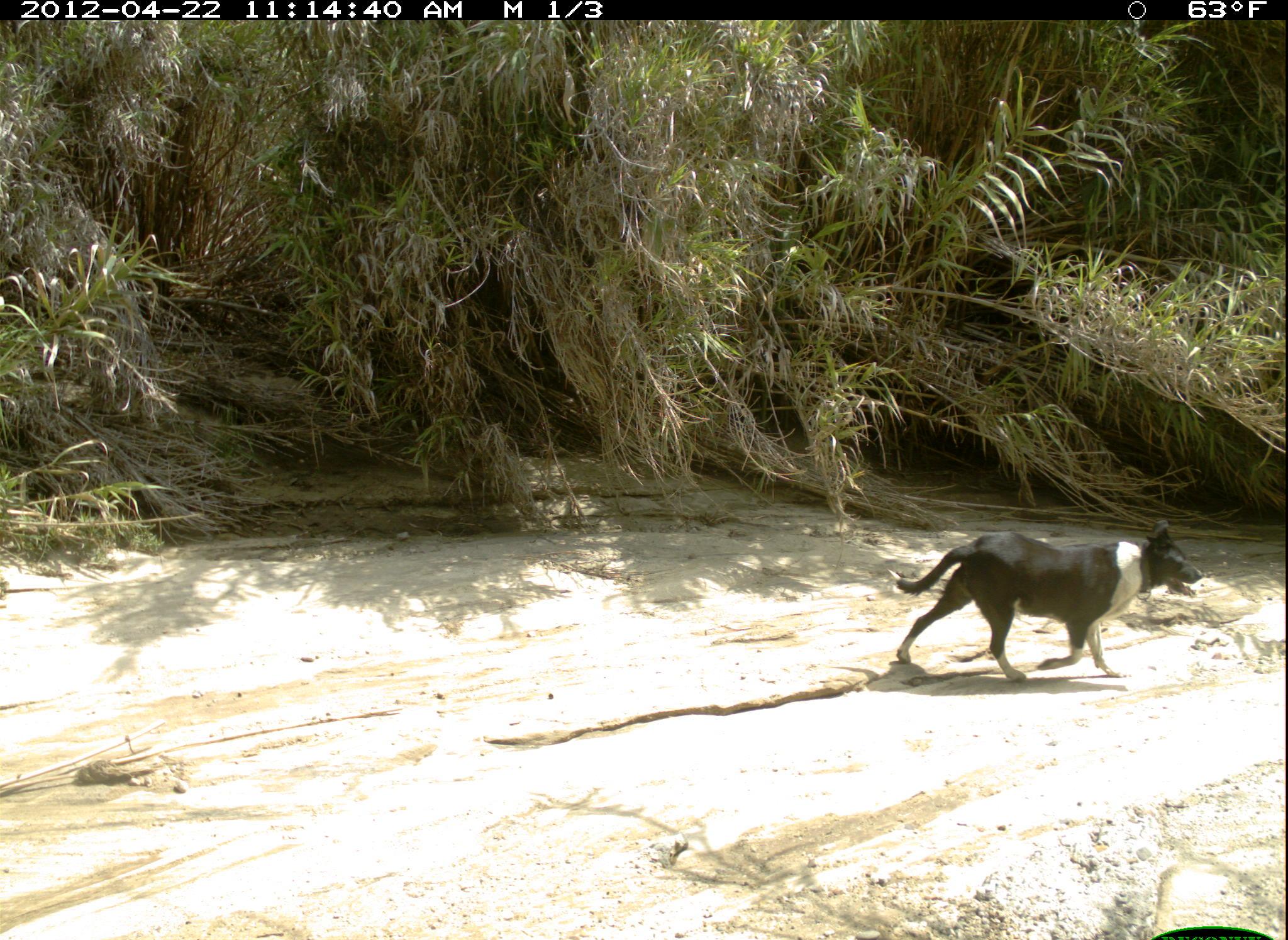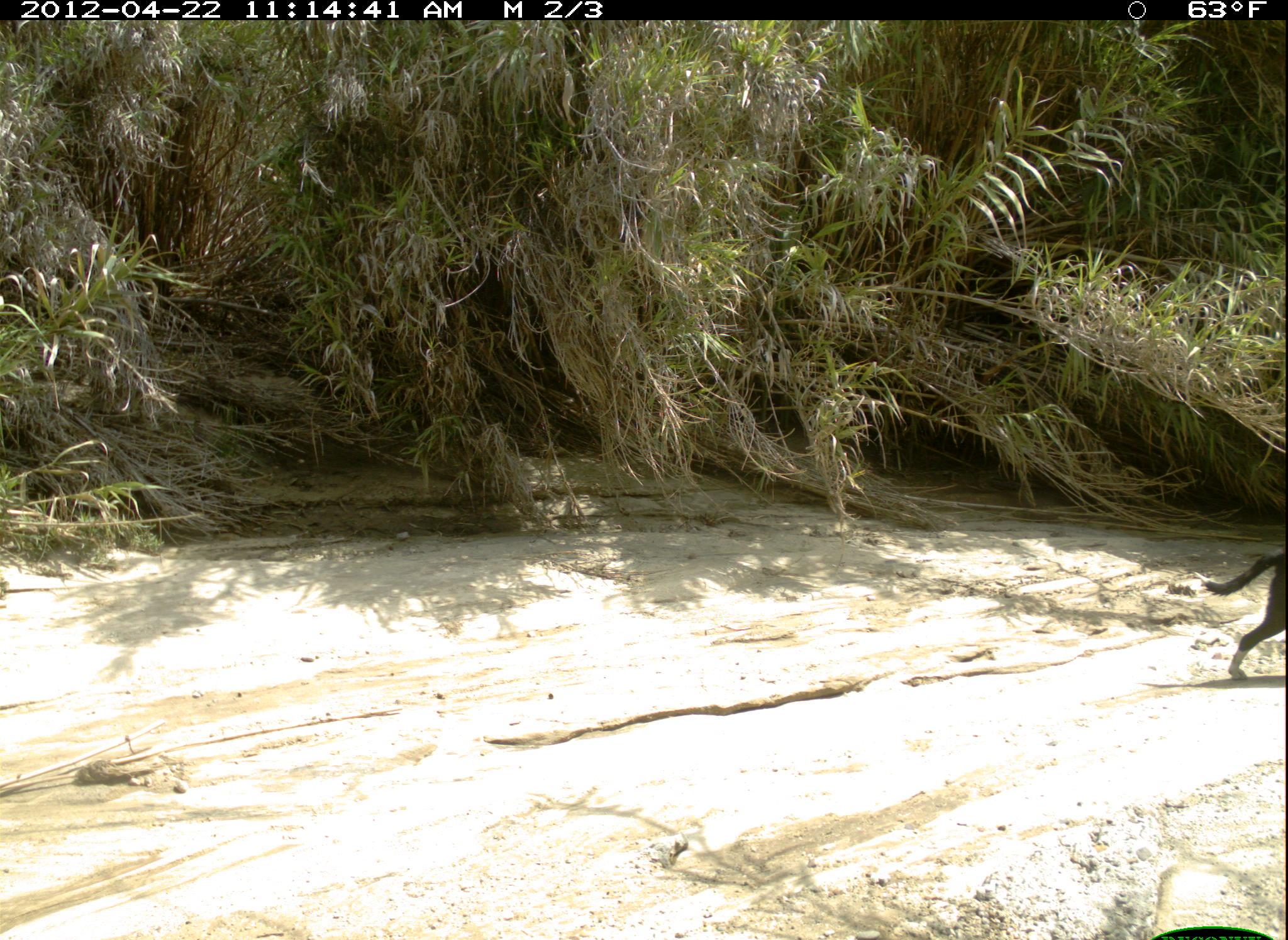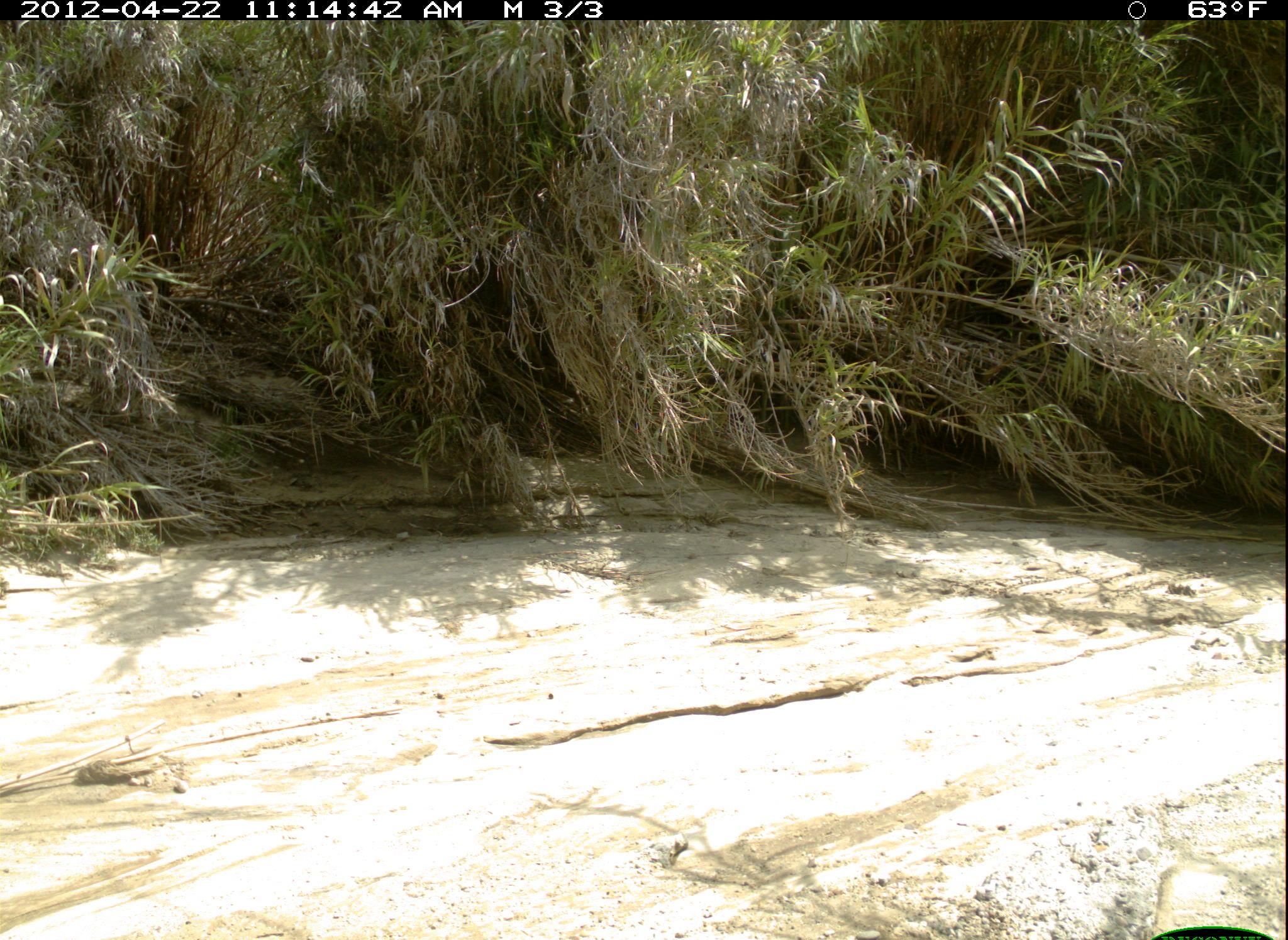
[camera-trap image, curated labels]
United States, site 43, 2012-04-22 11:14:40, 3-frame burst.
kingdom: Animalia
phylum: Chordata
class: Mammalia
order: Carnivora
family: Canidae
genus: Canis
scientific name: Canis familiaris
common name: domestic dog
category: dog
Dog (domestic dog) (Canis familiaris).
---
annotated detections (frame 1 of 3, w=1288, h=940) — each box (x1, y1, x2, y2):
dog: (886, 512, 1212, 693)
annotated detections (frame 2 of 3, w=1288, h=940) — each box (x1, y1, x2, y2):
dog: (1193, 457, 1285, 707)